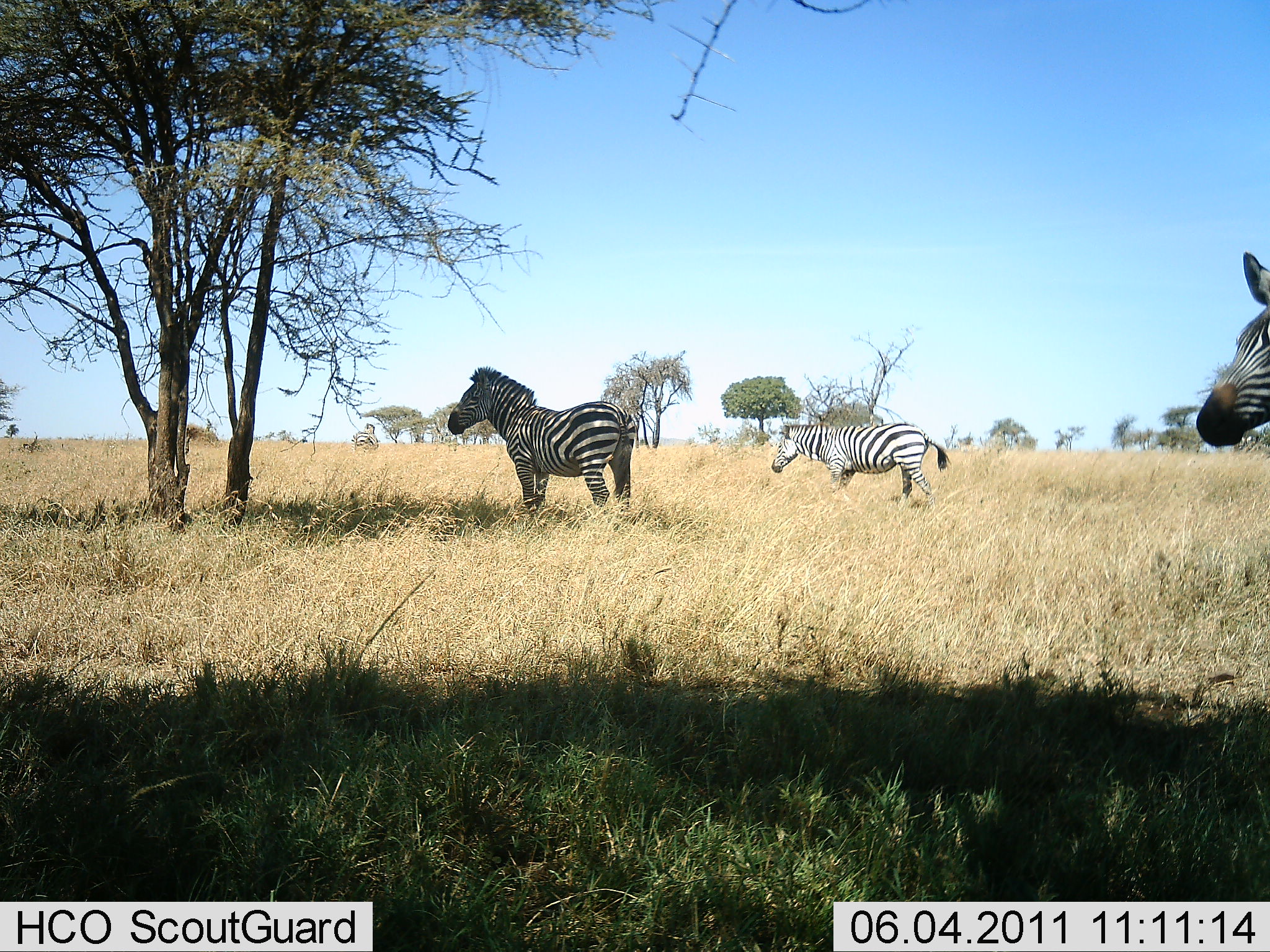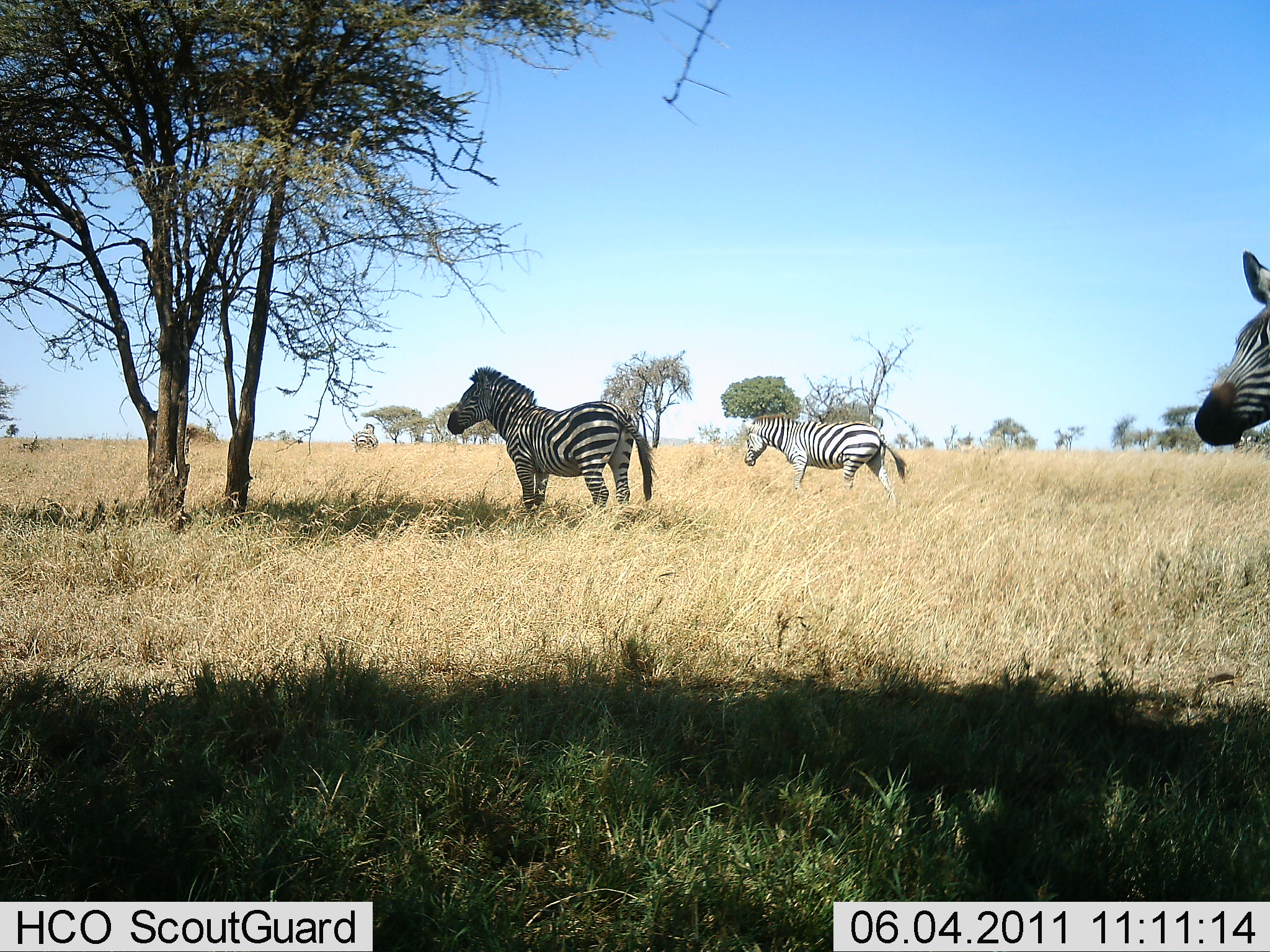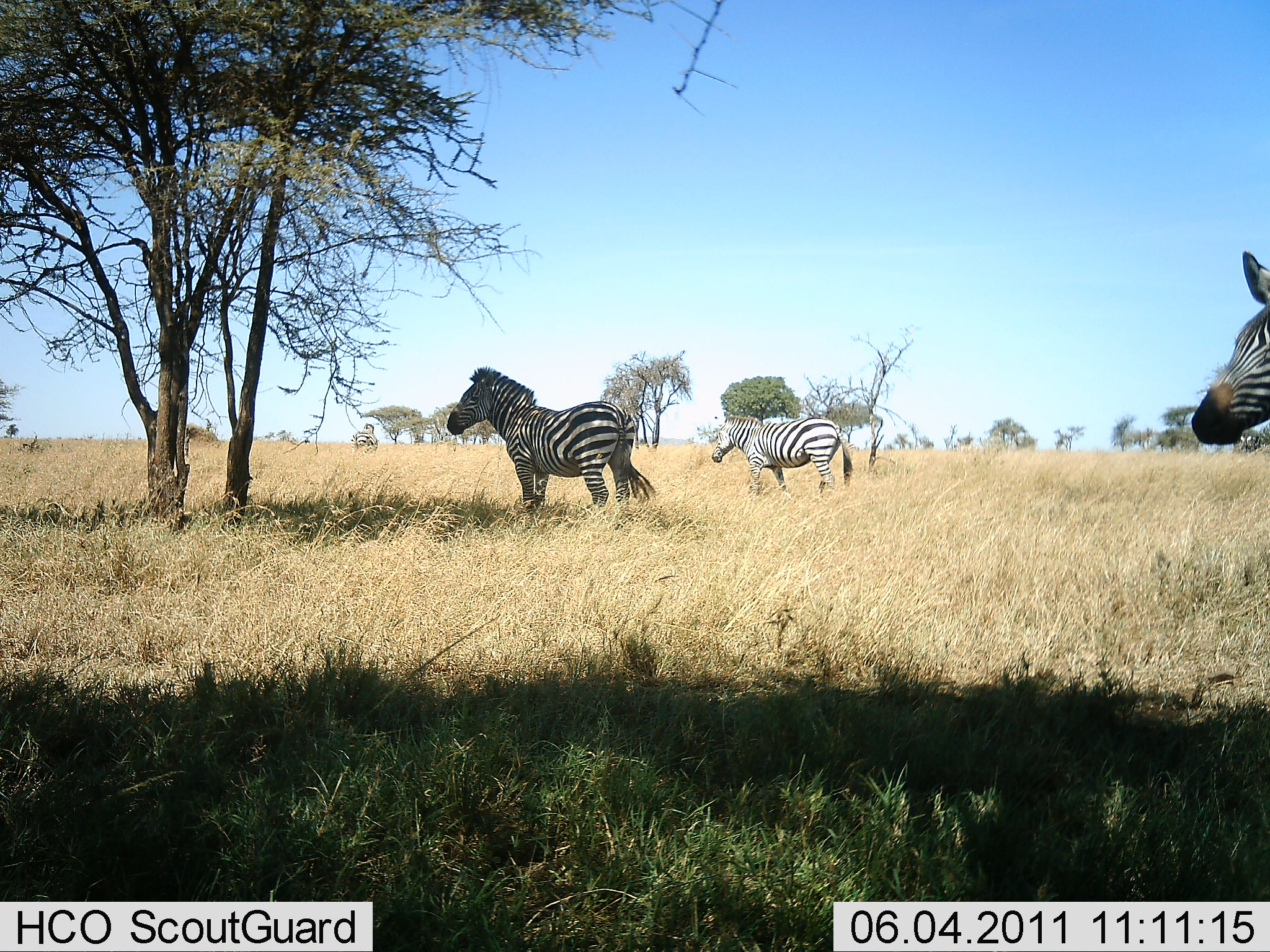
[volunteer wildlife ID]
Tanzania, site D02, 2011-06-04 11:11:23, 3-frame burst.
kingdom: Animalia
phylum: Chordata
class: Mammalia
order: Perissodactyla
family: Equidae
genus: Equus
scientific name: Equus quagga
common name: plains zebra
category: zebra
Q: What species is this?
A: Zebra (plains zebra) (Equus quagga).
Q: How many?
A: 3.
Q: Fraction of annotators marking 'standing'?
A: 91%.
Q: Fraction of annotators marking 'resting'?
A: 0%.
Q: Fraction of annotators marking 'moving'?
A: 64%.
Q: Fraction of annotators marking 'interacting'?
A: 0%.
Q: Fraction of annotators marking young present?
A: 0%.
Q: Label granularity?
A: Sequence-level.